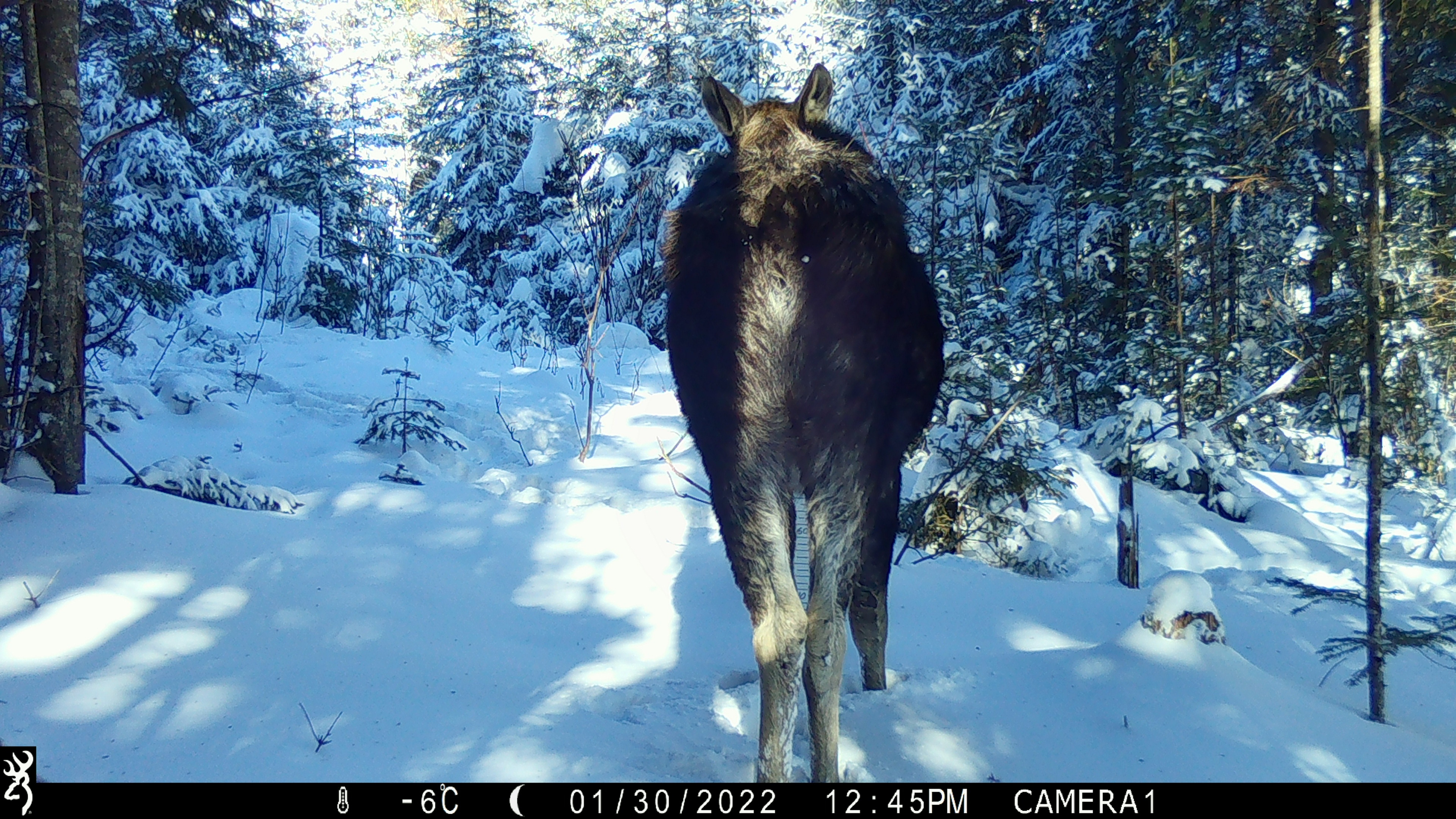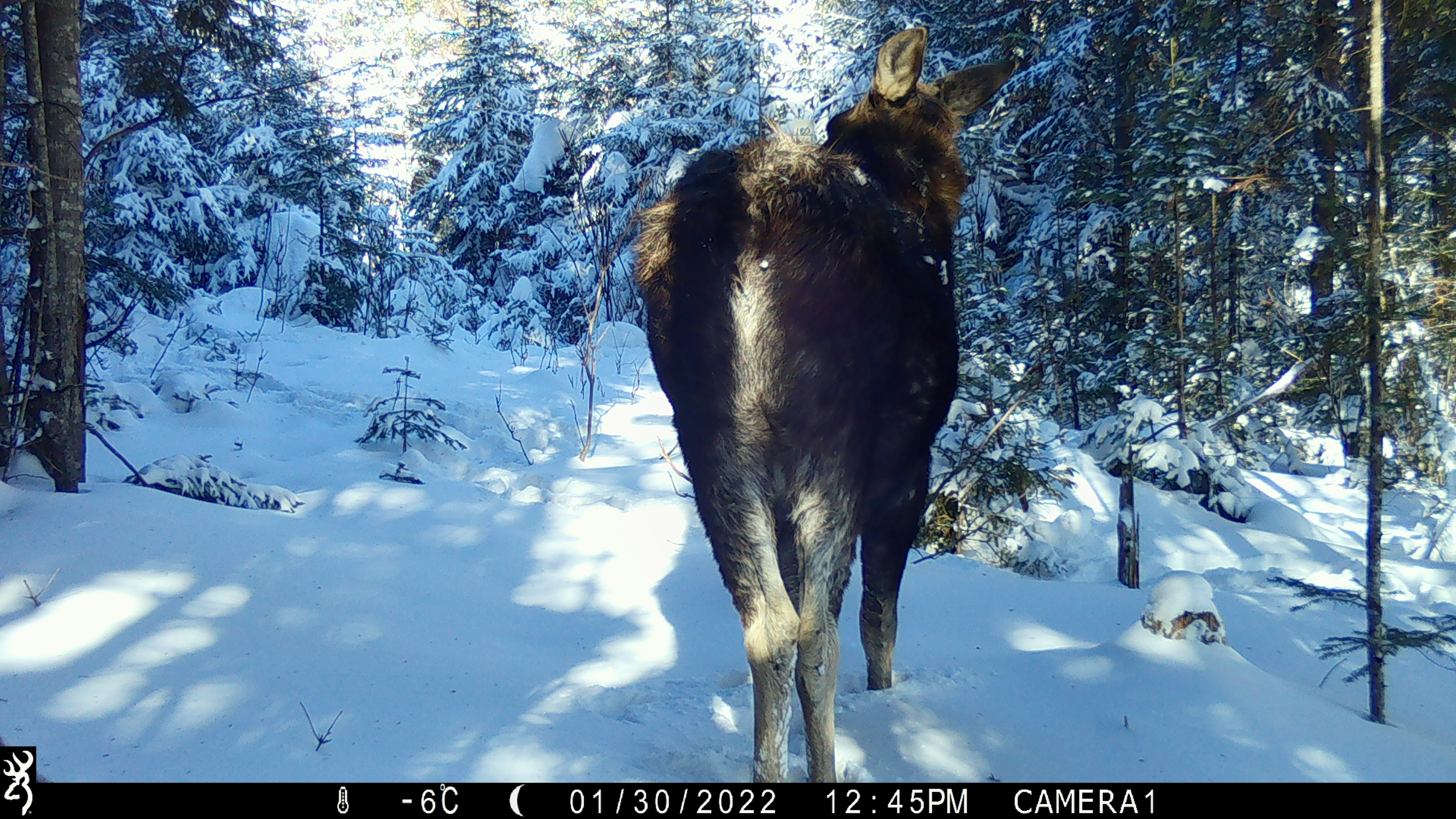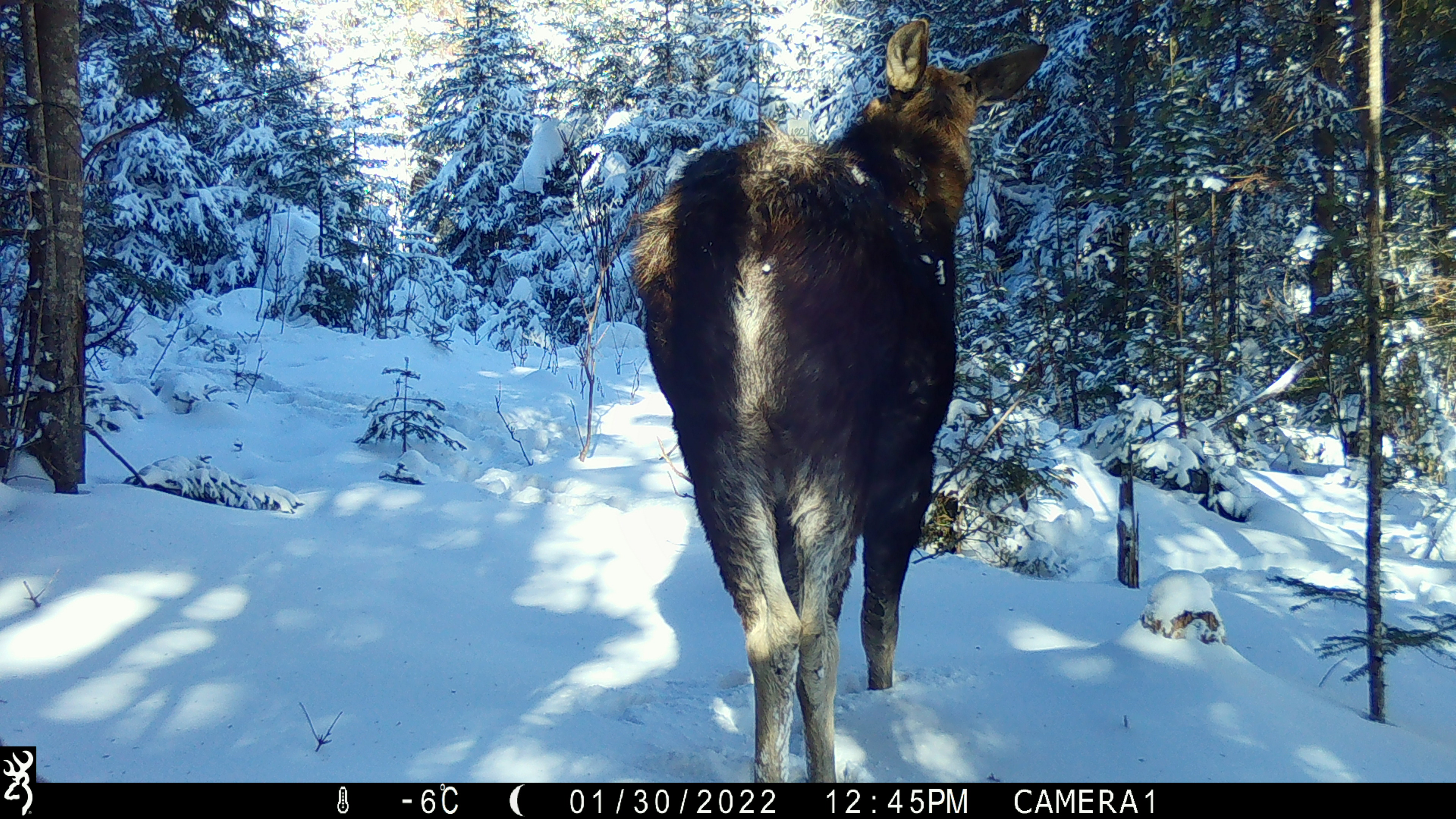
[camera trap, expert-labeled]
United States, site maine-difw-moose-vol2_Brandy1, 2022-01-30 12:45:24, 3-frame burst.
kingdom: Animalia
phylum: Chordata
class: Mammalia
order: Artiodactyla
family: Cervidae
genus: Alces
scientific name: Alces alces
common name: moose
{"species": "moose (Alces alces)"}